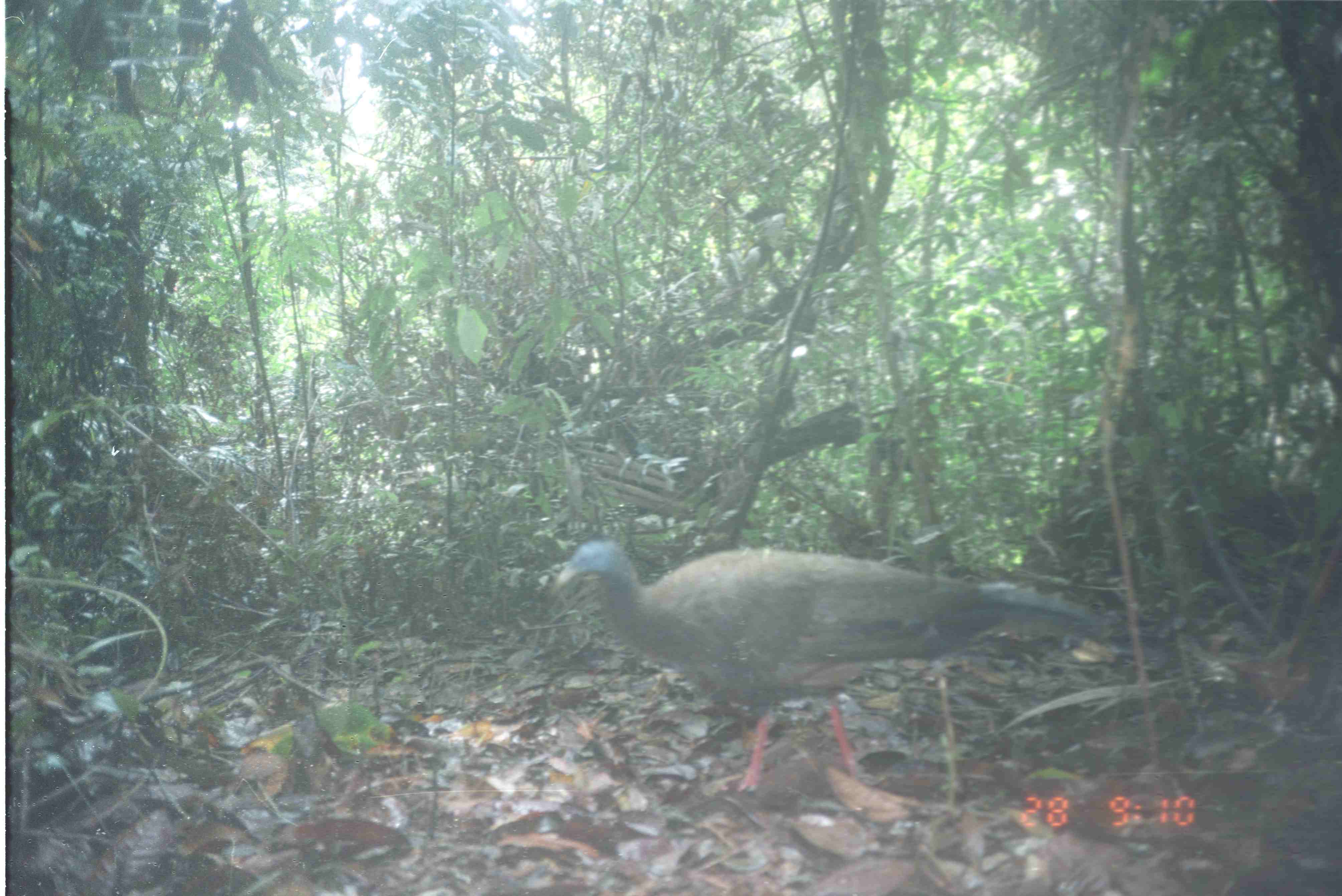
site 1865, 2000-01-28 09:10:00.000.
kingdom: Animalia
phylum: Chordata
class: Aves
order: Galliformes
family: Phasianidae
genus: Argusianus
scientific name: Argusianus argus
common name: great argus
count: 1